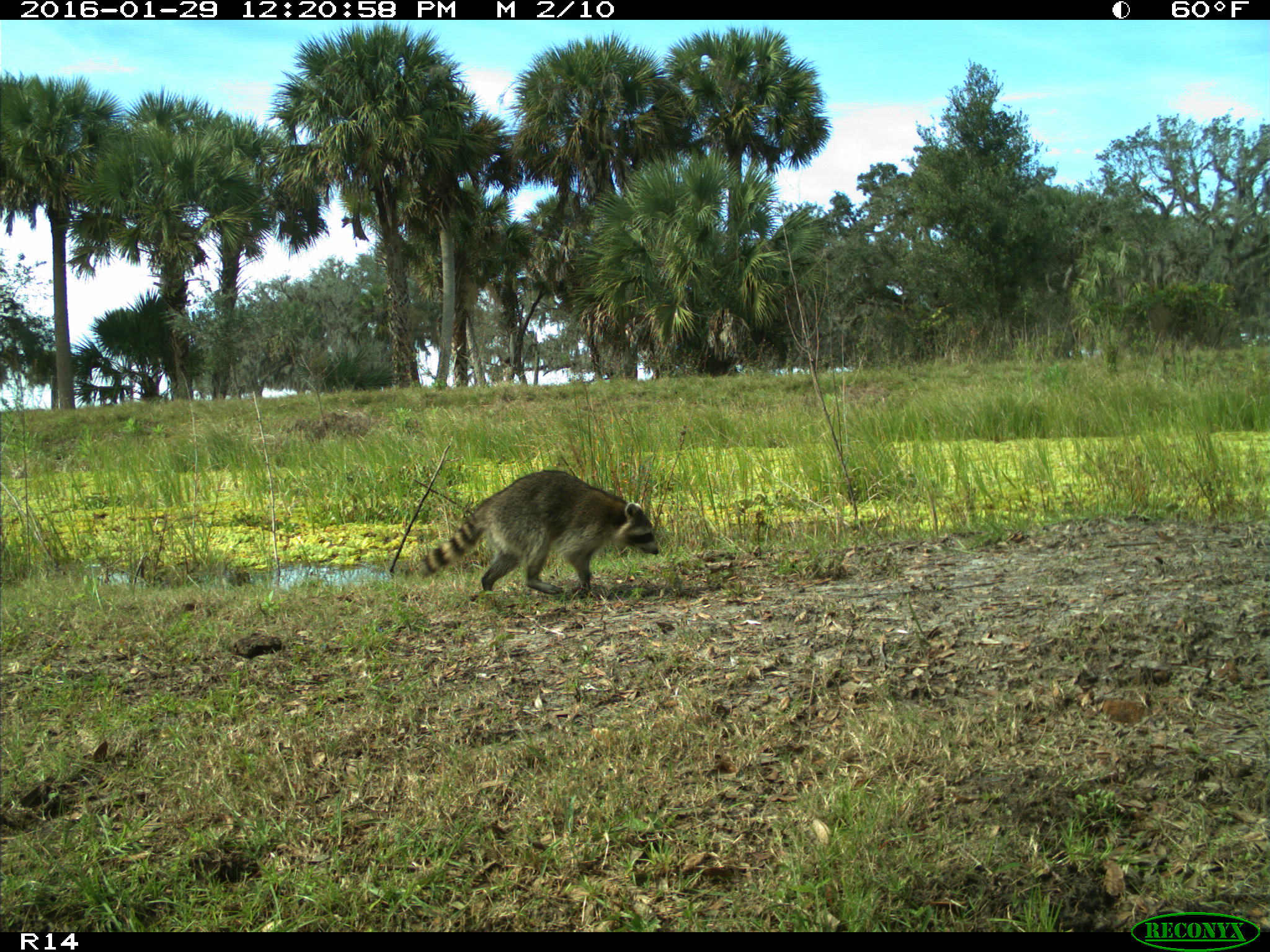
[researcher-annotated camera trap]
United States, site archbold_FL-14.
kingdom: Animalia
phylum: Chordata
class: Mammalia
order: Carnivora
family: Procyonidae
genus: Procyon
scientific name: Procyon lotor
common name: common raccoon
Procyon lotor (common raccoon).